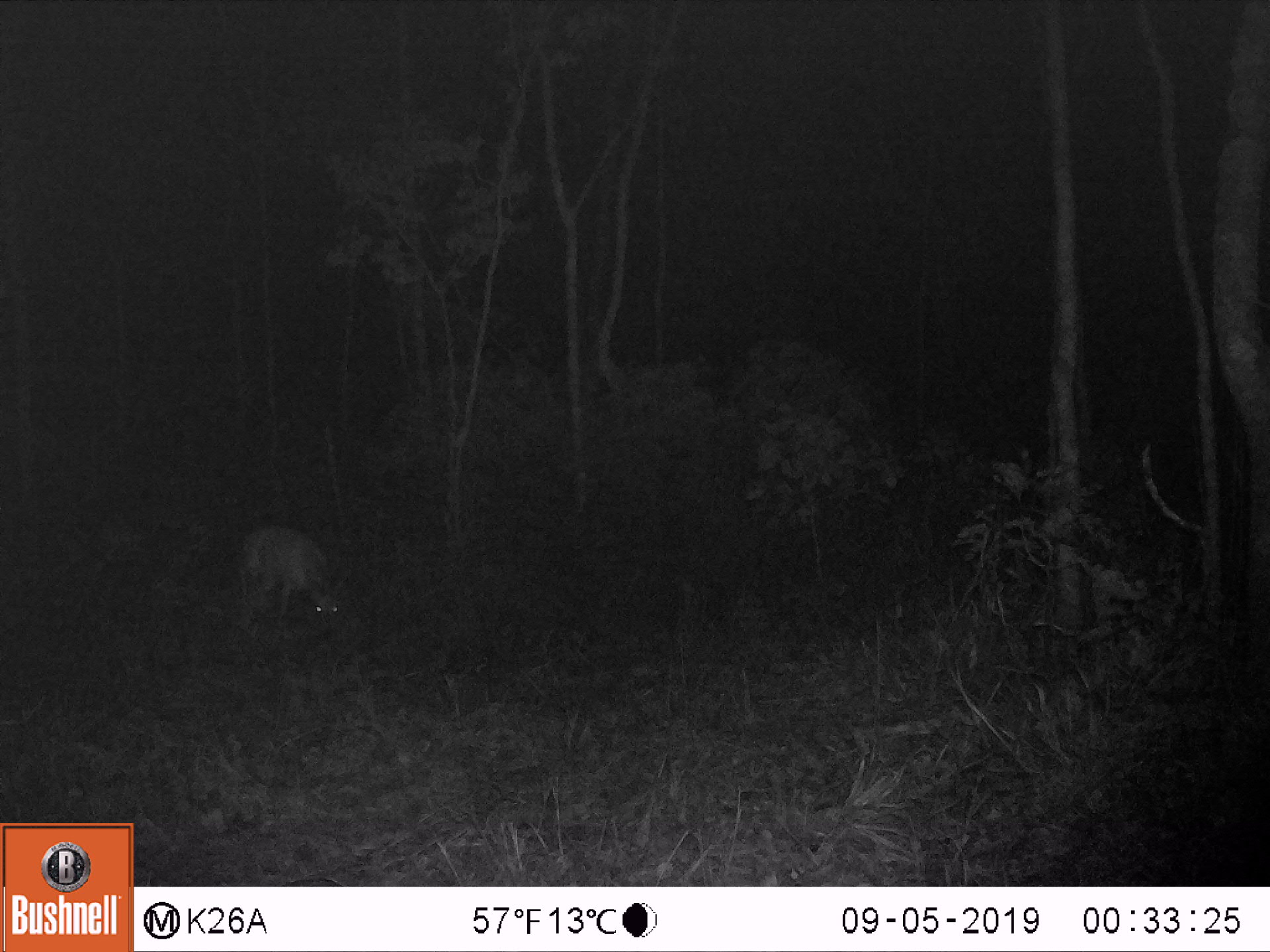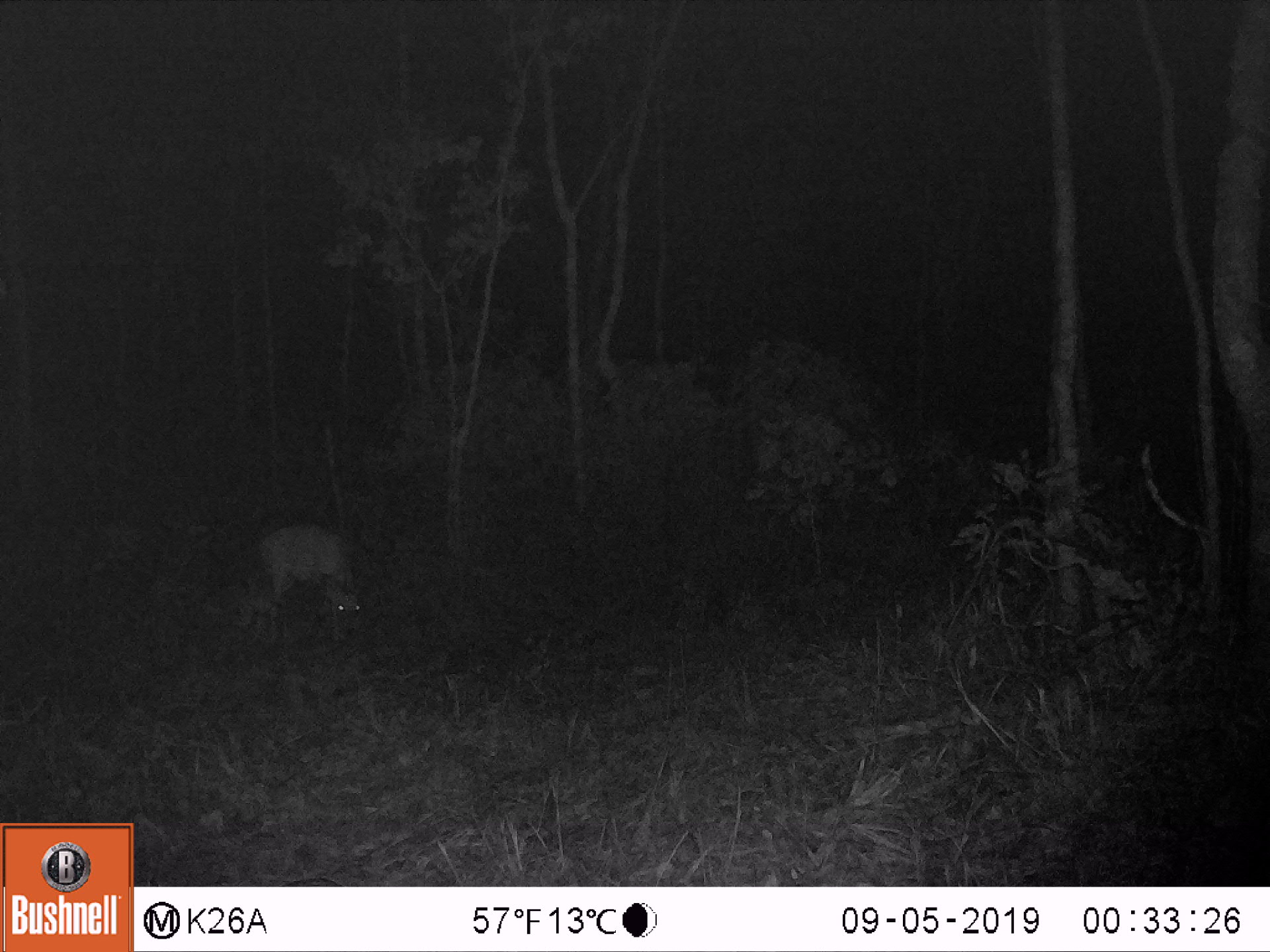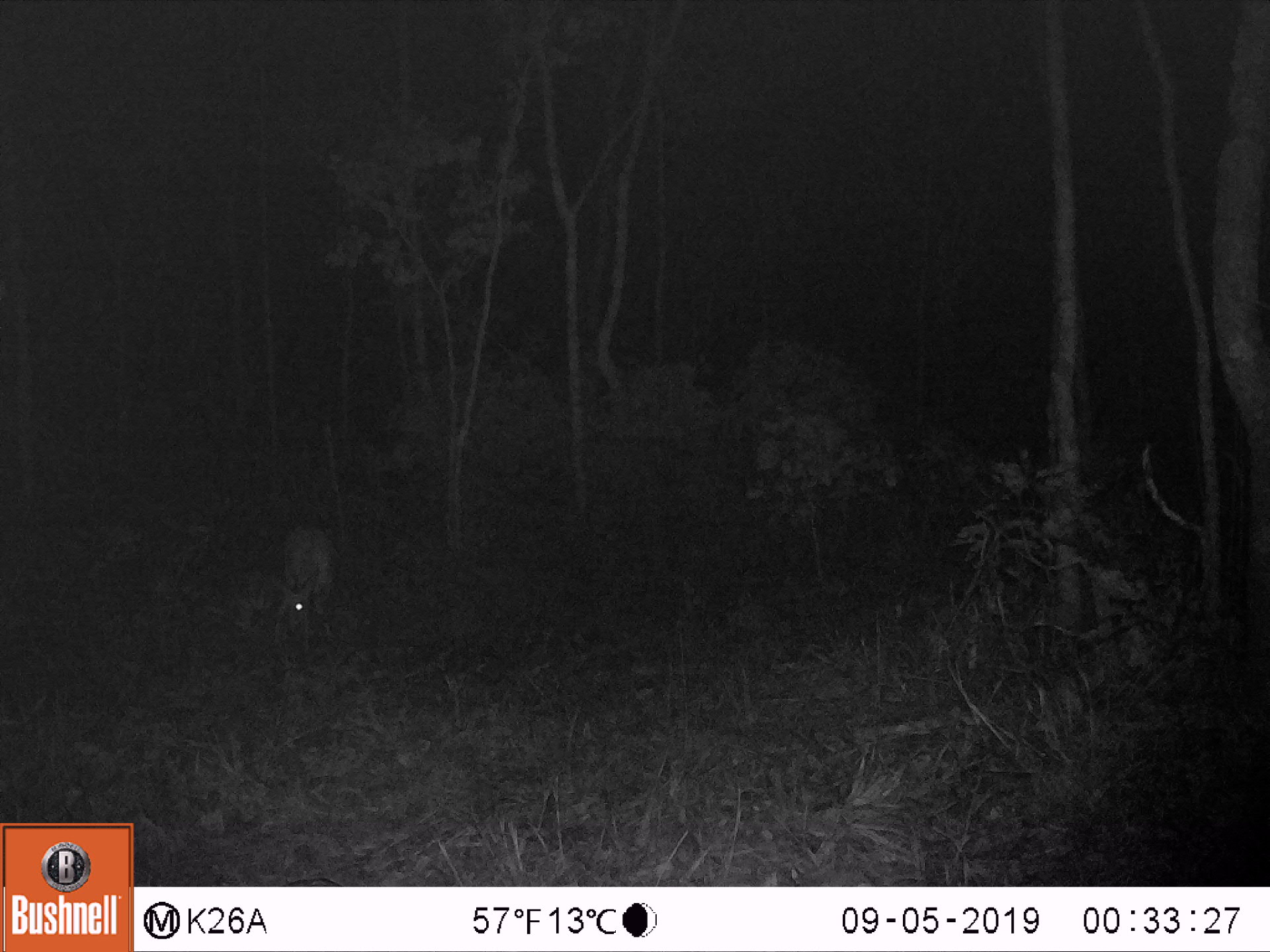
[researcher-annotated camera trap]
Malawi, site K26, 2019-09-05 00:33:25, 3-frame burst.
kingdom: Animalia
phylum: Chordata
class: Mammalia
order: Artiodactyla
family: Bovidae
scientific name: Antilopinae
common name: small antelope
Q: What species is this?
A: Small antelope (Antilopinae).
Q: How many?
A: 1.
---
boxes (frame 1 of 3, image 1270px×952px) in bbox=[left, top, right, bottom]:
small antelope: bbox=[234, 520, 347, 635]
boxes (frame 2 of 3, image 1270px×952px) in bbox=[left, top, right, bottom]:
small antelope: bbox=[254, 525, 369, 639]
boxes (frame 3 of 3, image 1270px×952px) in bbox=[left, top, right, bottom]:
small antelope: bbox=[274, 524, 335, 642]